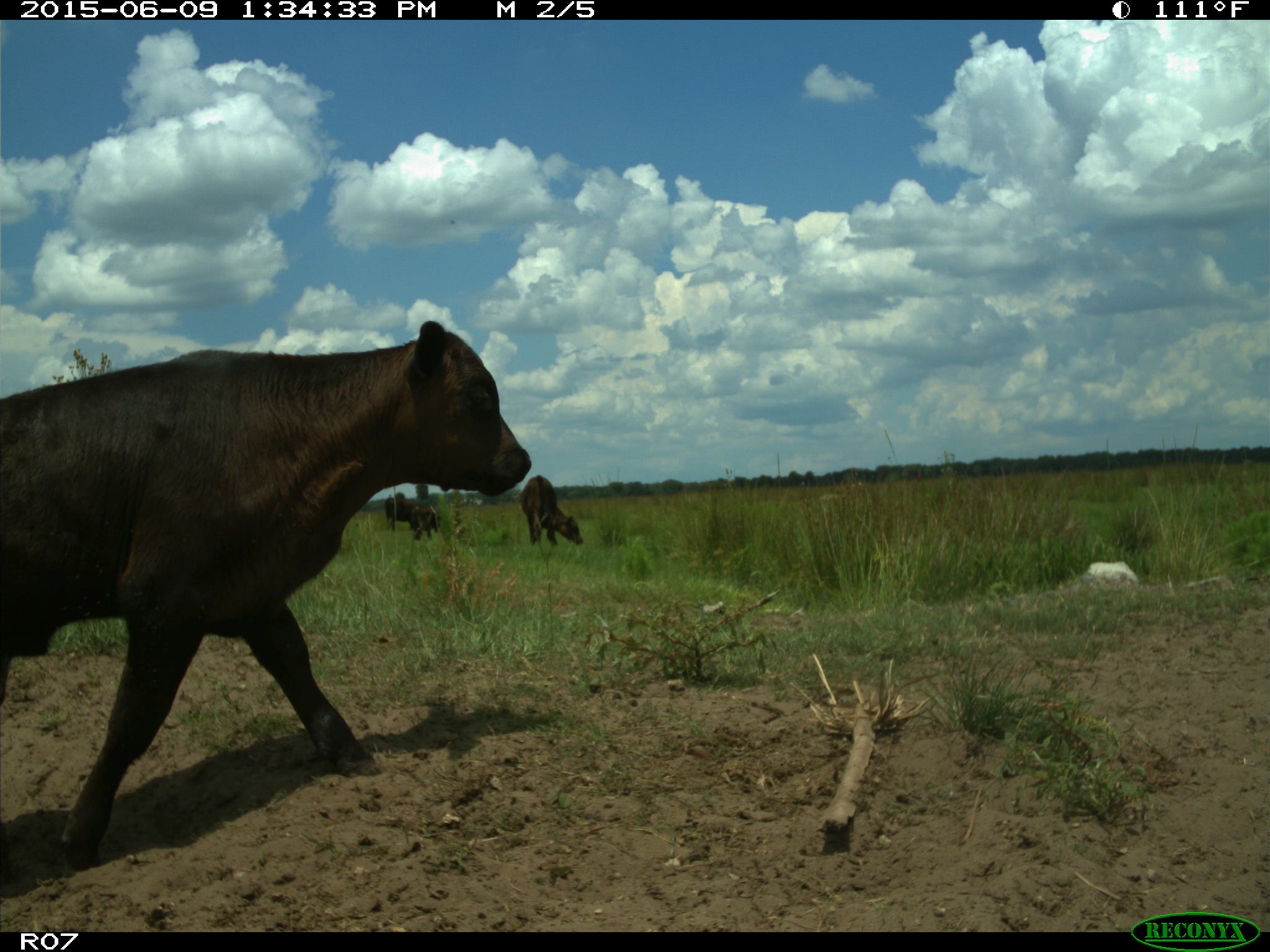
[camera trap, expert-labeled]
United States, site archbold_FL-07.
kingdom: Animalia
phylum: Chordata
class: Mammalia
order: Artiodactyla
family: Bovidae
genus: Bos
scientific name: Bos taurus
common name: domestic cow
Bos taurus (domestic cow).